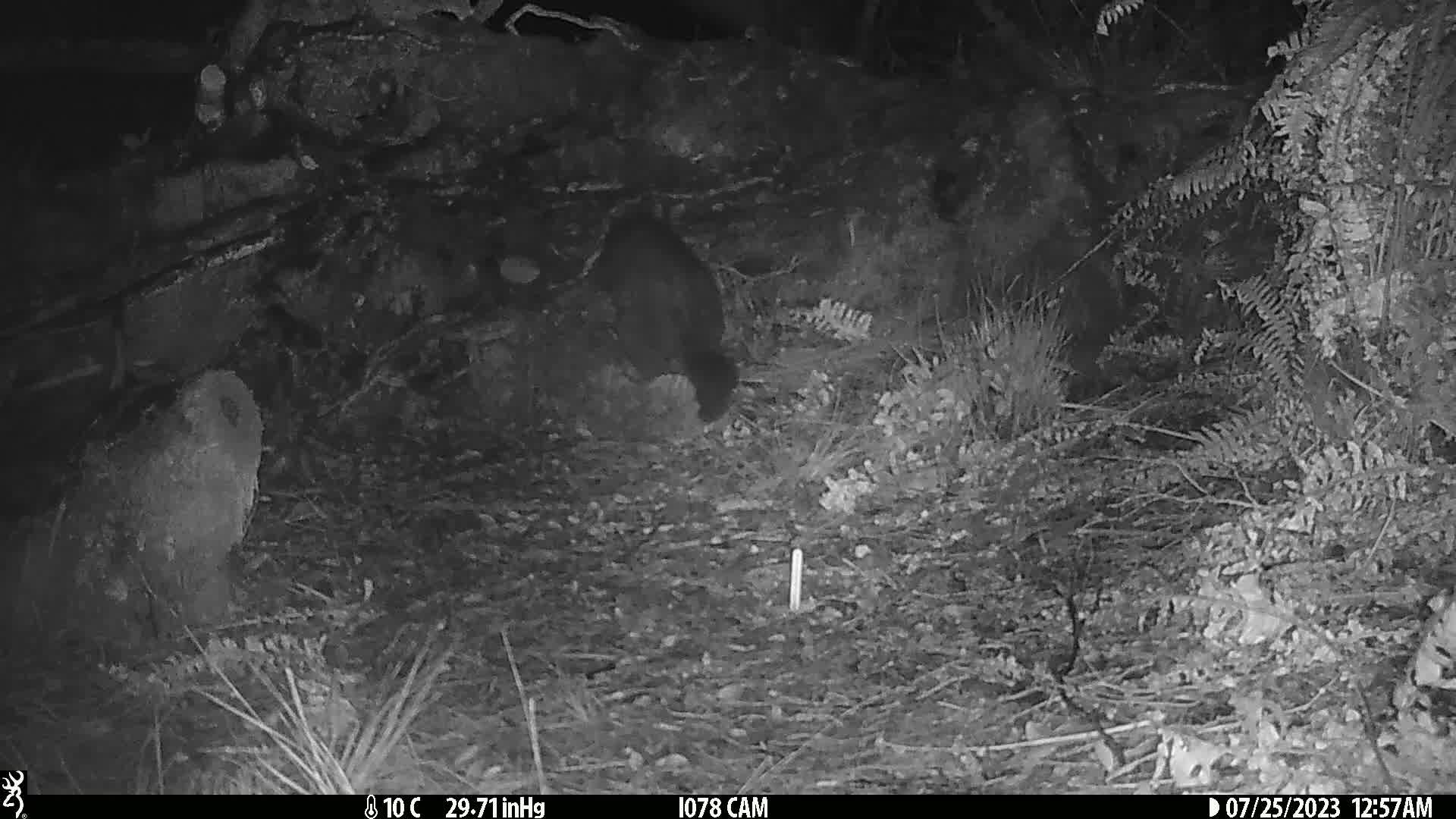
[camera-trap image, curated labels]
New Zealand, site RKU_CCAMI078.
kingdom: Animalia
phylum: Chordata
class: Mammalia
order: Diprotodontia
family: Phalangeridae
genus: Trichosurus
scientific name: Trichosurus vulpecula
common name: common brushtail possum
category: possum